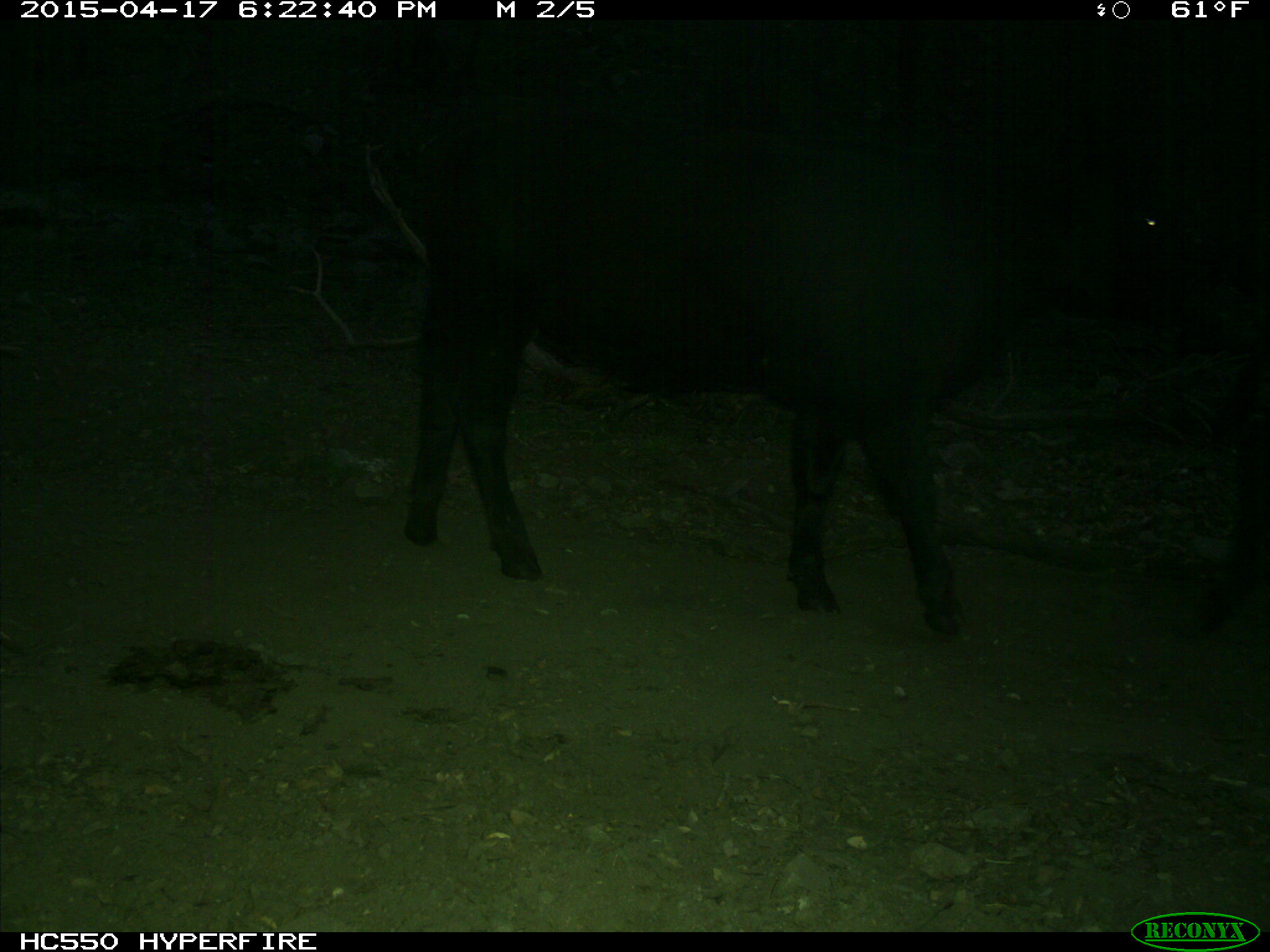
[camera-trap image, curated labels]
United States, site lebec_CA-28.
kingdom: Animalia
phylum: Chordata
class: Mammalia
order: Artiodactyla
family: Bovidae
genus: Bos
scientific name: Bos taurus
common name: domestic cow